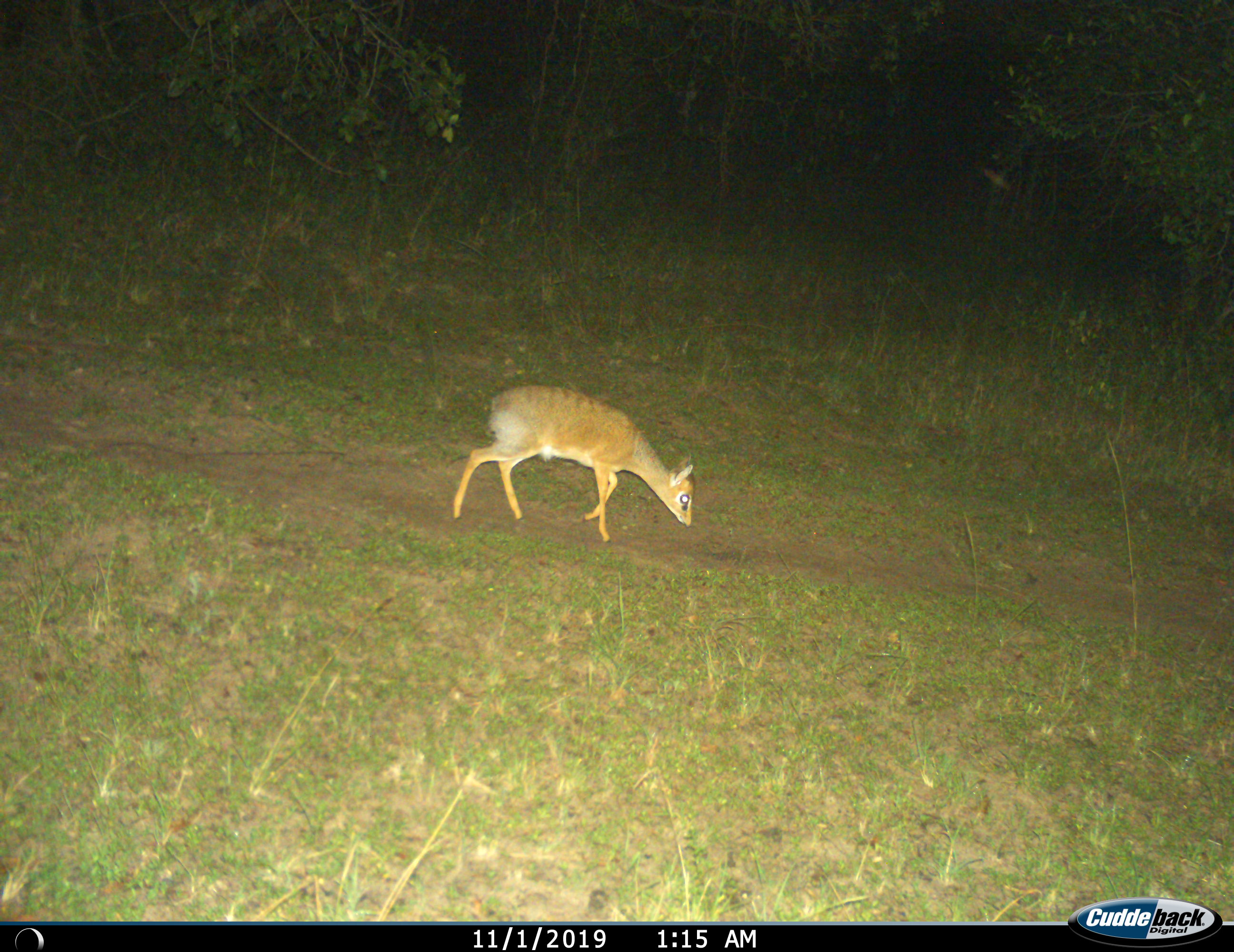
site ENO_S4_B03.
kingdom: Animalia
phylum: Chordata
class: Mammalia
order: Artiodactyla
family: Bovidae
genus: Madoqua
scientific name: Madoqua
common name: dik-dik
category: dikdik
Dikdik (dik-dik) (Madoqua), count 1. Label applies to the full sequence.